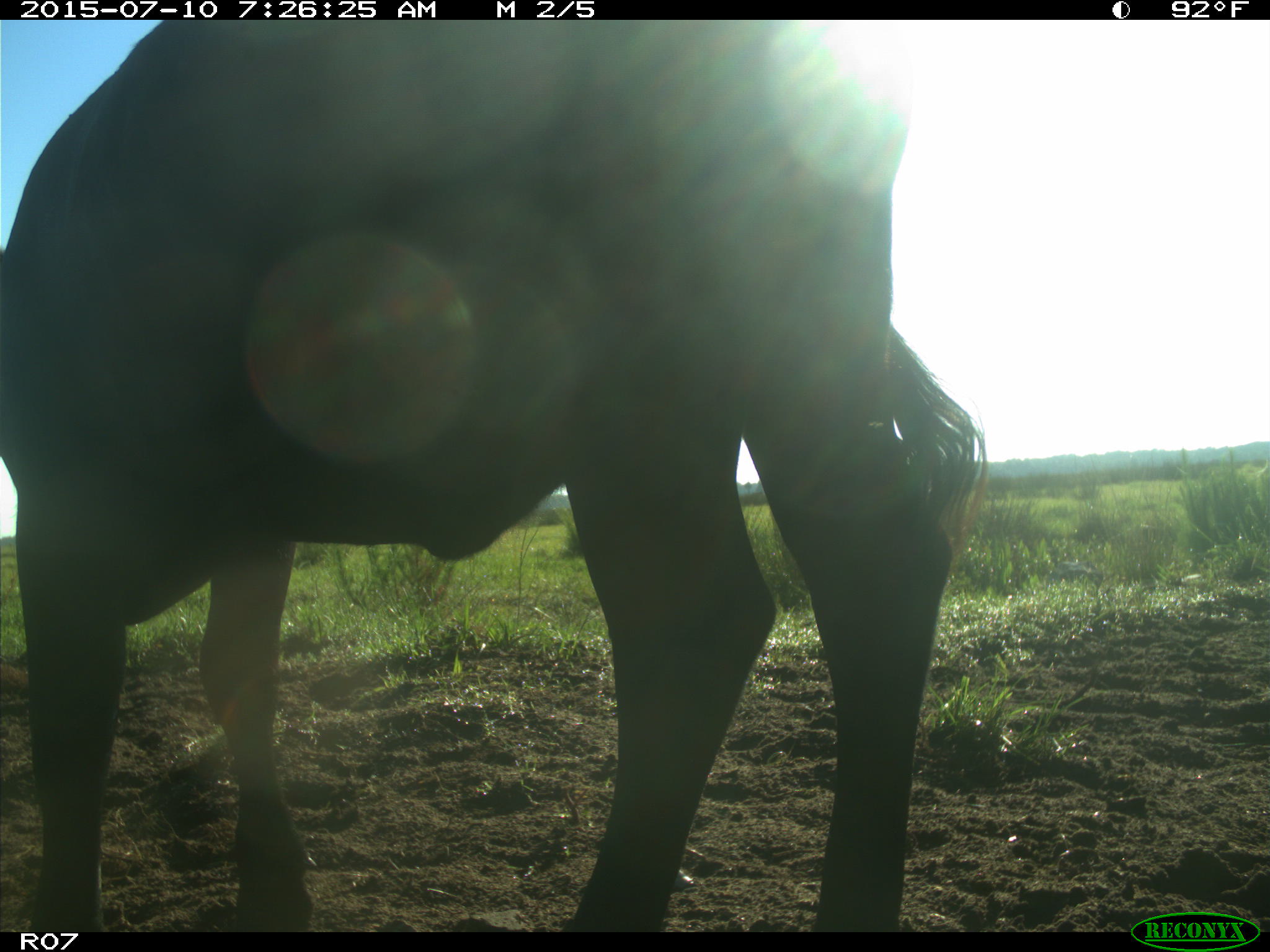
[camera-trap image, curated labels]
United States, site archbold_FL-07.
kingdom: Animalia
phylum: Chordata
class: Mammalia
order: Artiodactyla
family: Bovidae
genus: Bos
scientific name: Bos taurus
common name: domestic cow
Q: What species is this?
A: Bos taurus (domestic cow).